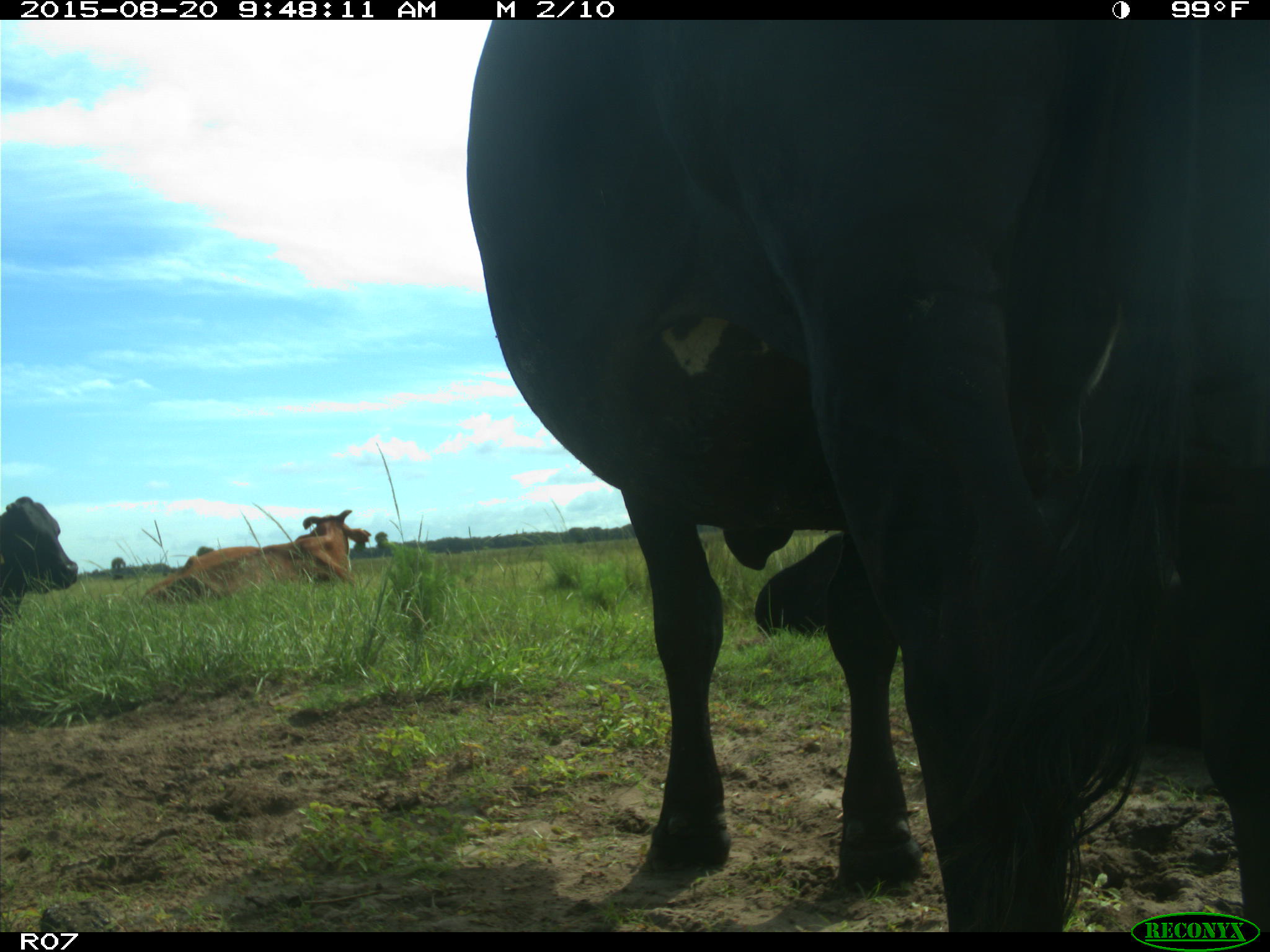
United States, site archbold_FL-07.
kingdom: Animalia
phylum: Chordata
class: Mammalia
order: Artiodactyla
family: Bovidae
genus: Bos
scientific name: Bos taurus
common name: domestic cow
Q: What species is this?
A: Bos taurus (domestic cow).